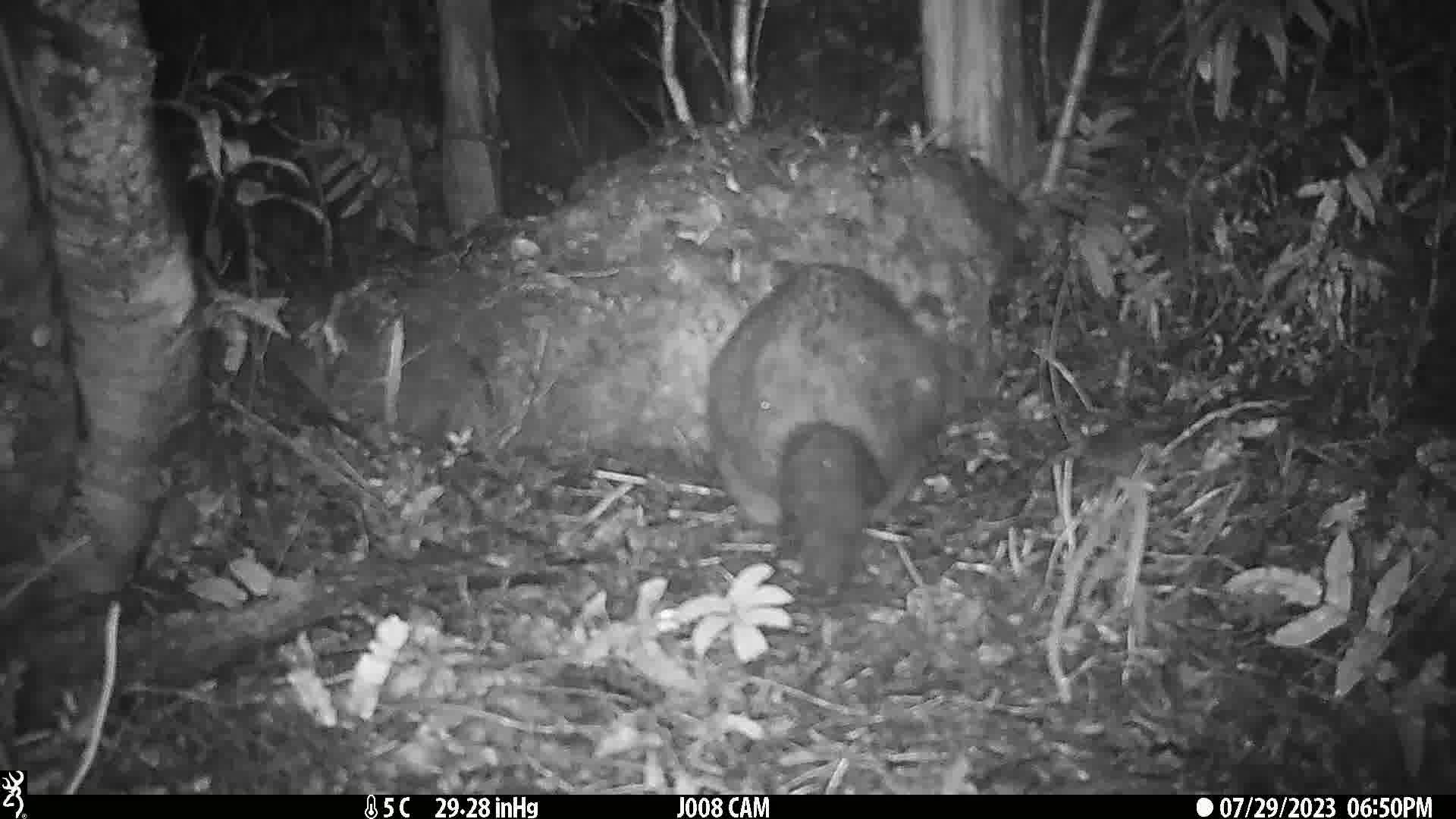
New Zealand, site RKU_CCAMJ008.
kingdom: Animalia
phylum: Chordata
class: Mammalia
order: Diprotodontia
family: Phalangeridae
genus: Trichosurus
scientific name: Trichosurus vulpecula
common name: common brushtail possum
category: possum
Possum (common brushtail possum) (Trichosurus vulpecula).